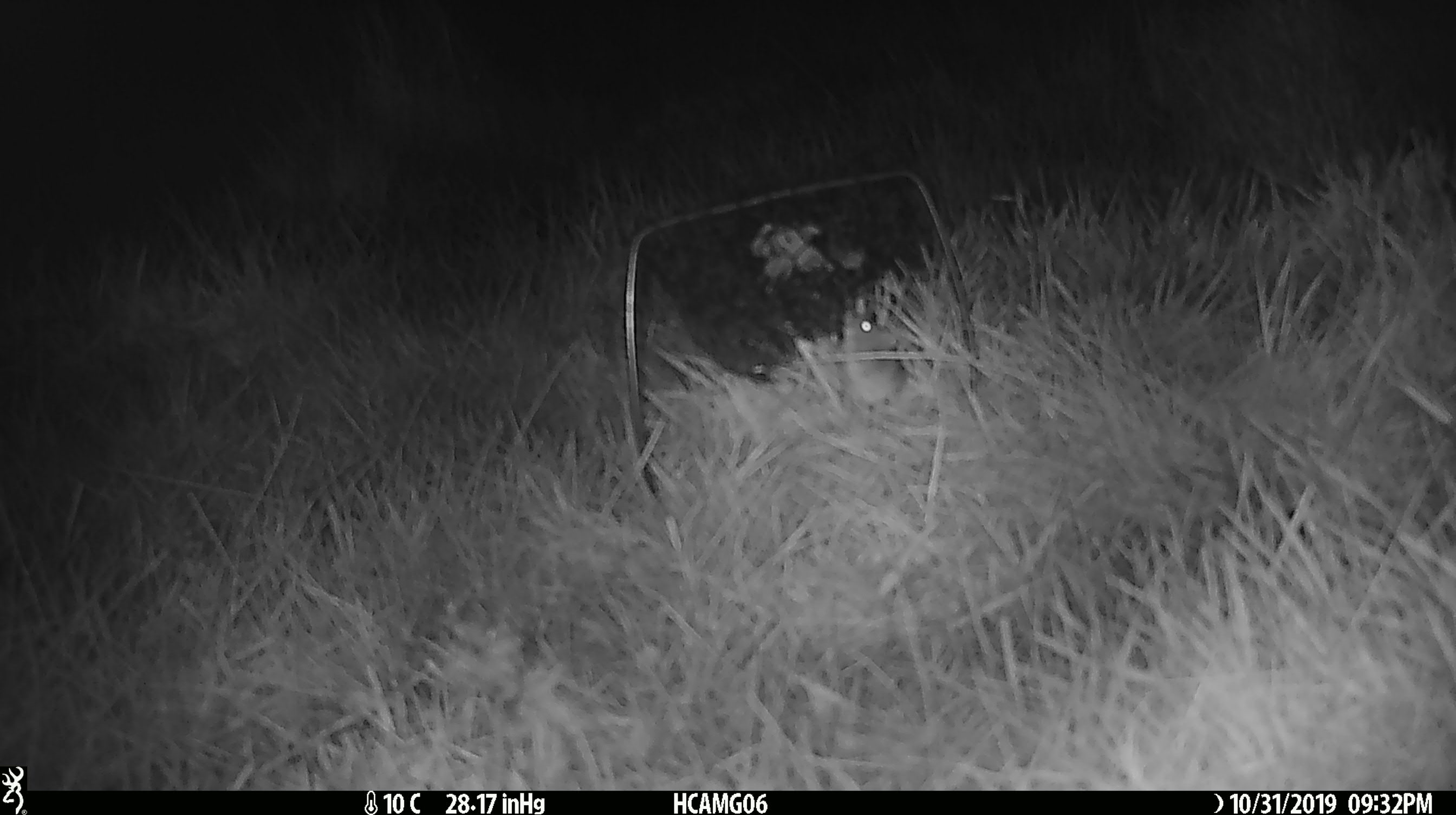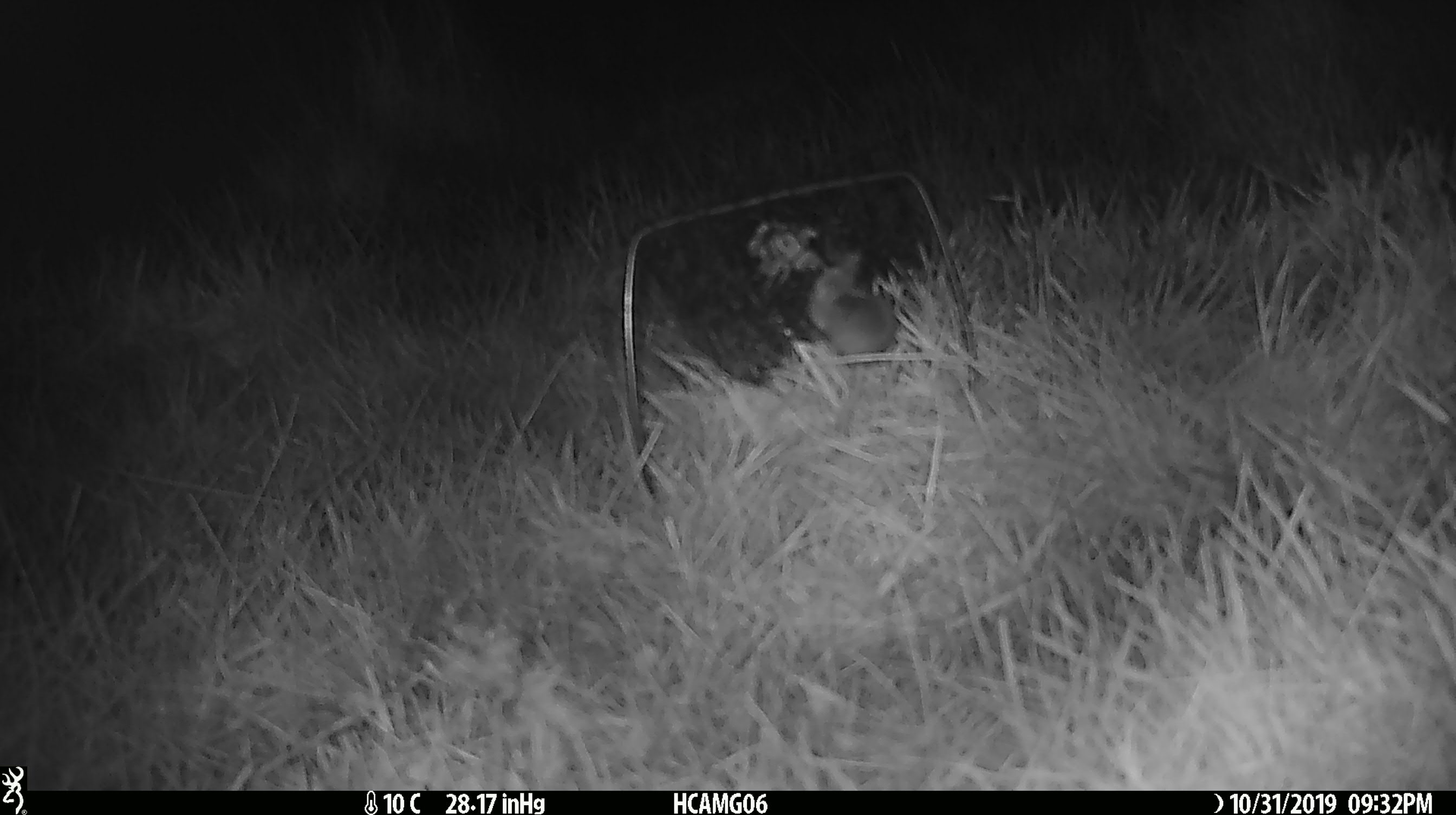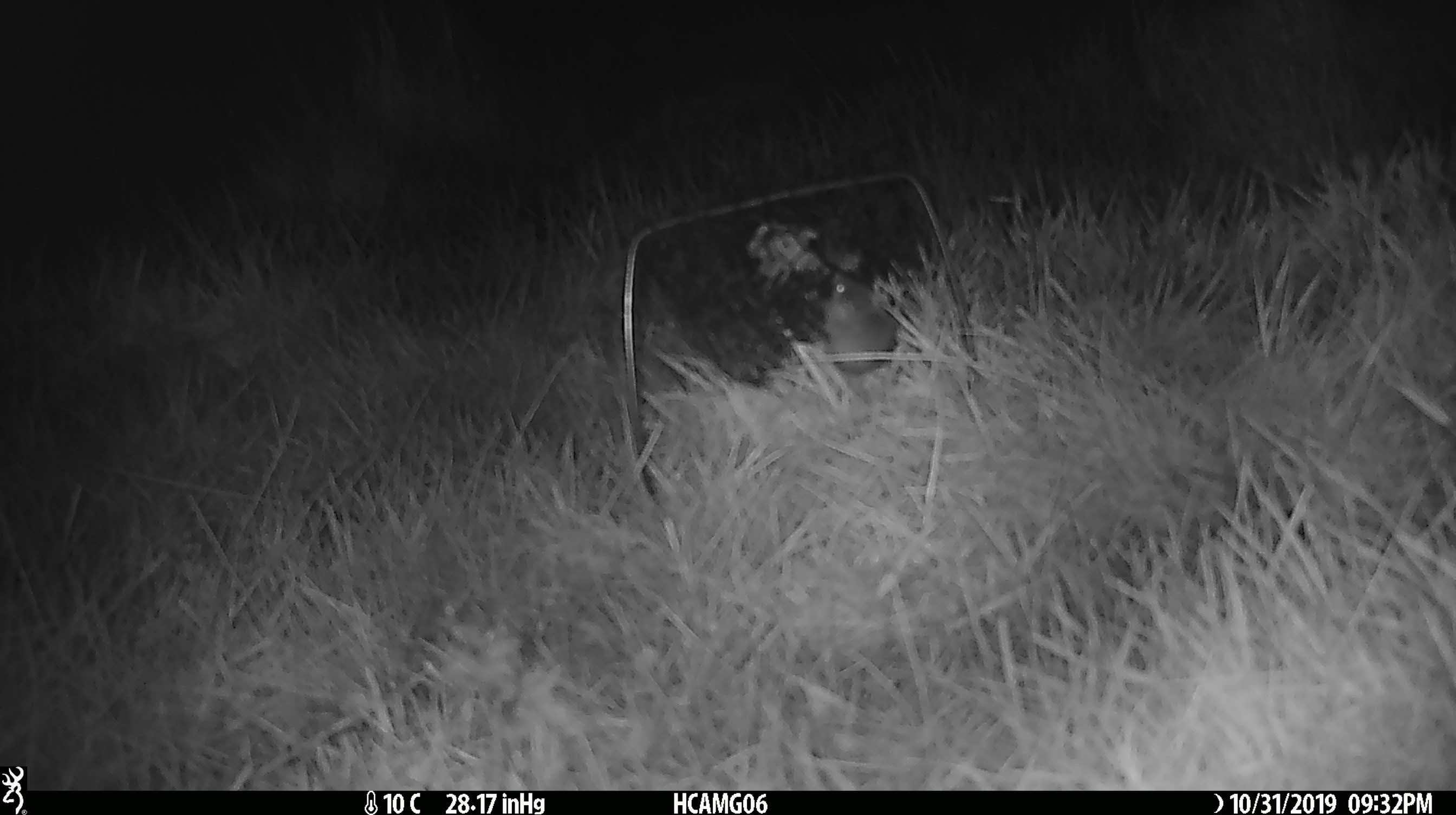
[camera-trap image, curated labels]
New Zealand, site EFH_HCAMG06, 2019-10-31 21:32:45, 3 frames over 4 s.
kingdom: Animalia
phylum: Chordata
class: Mammalia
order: Rodentia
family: Muridae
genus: Mus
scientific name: Mus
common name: mouse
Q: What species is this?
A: Mouse (Mus).